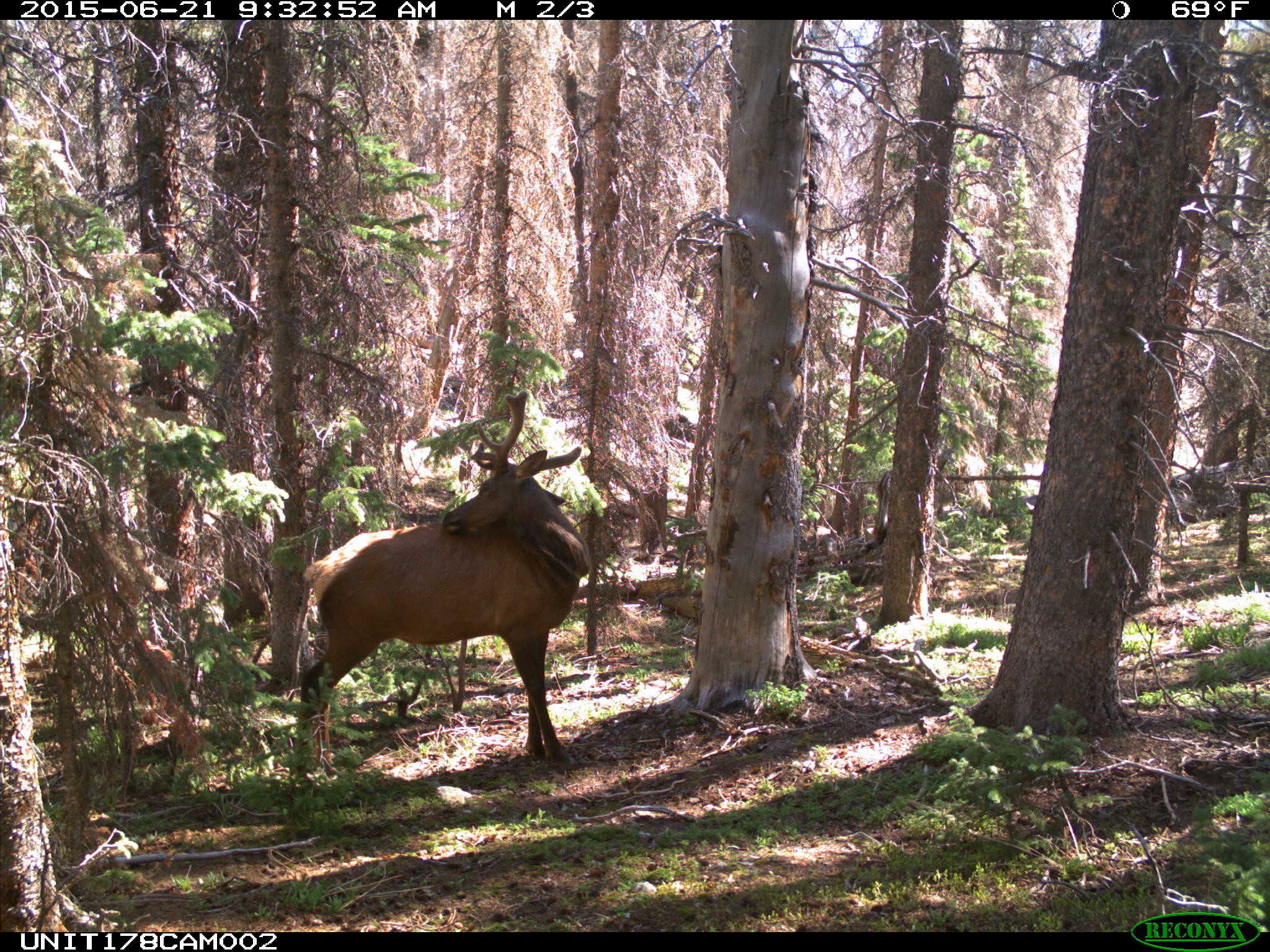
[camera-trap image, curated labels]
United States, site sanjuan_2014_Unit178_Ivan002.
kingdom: Animalia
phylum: Chordata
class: Mammalia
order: Artiodactyla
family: Cervidae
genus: Cervus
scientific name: Cervus elaphus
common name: red deer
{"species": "Cervus elaphus (red deer)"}